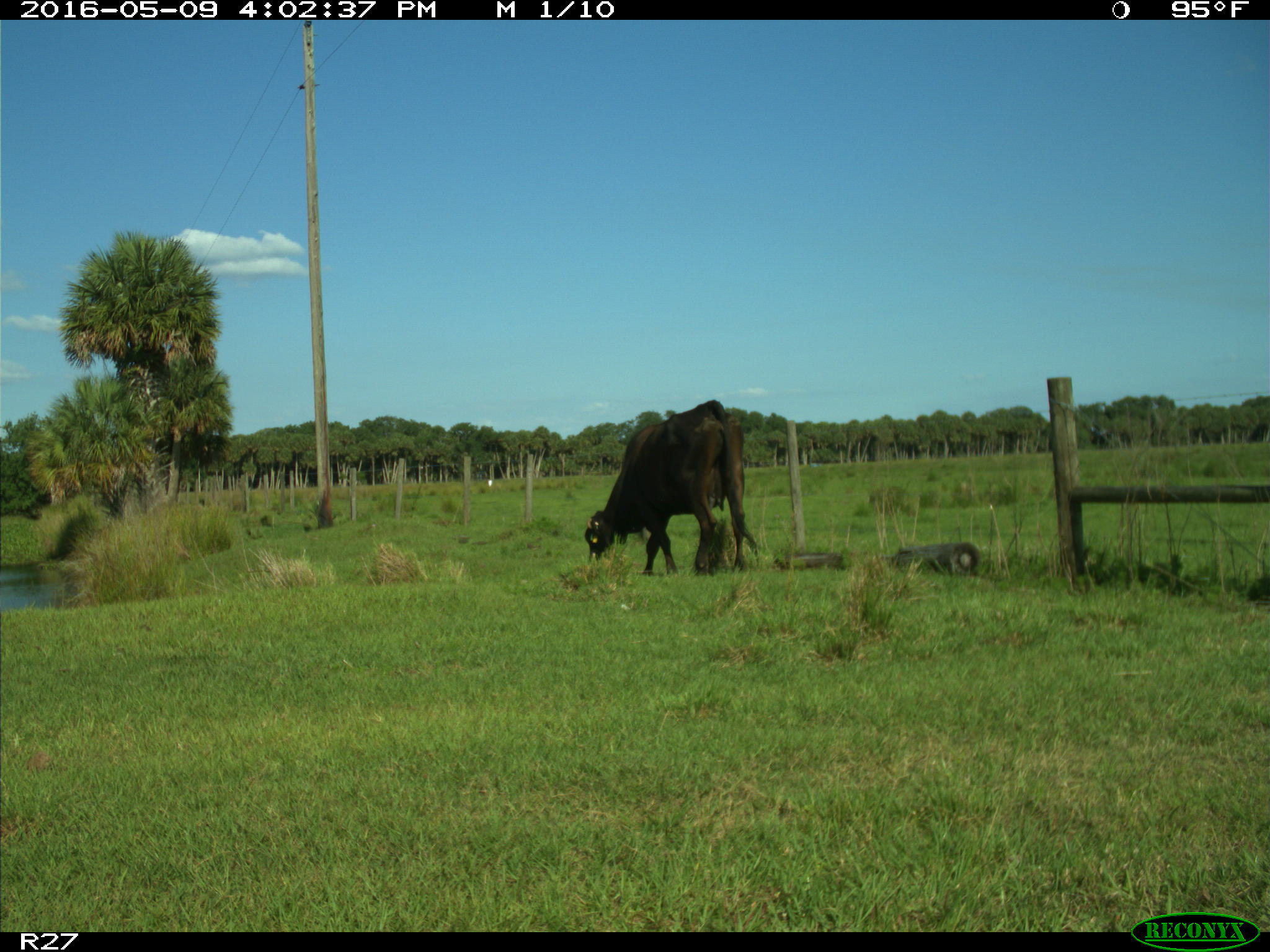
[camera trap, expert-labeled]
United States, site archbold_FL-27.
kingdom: Animalia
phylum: Chordata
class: Mammalia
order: Artiodactyla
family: Bovidae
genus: Bos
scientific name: Bos taurus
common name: domestic cow